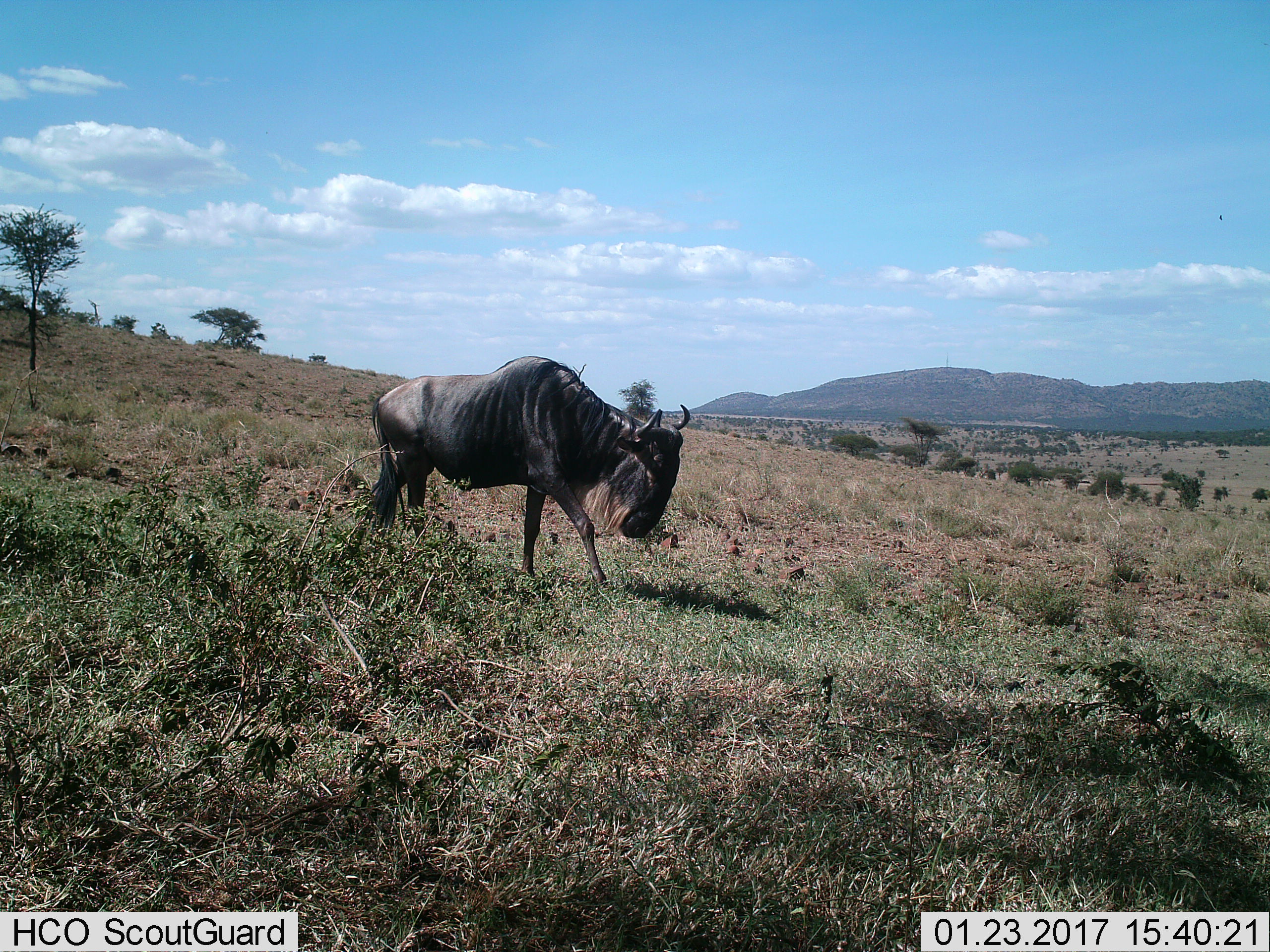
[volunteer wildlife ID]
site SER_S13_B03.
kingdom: Animalia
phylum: Chordata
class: Mammalia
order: Artiodactyla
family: Bovidae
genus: Connochaetes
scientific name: Connochaetes taurinus taurinus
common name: blue wildebeest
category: wildebeestblue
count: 1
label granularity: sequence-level